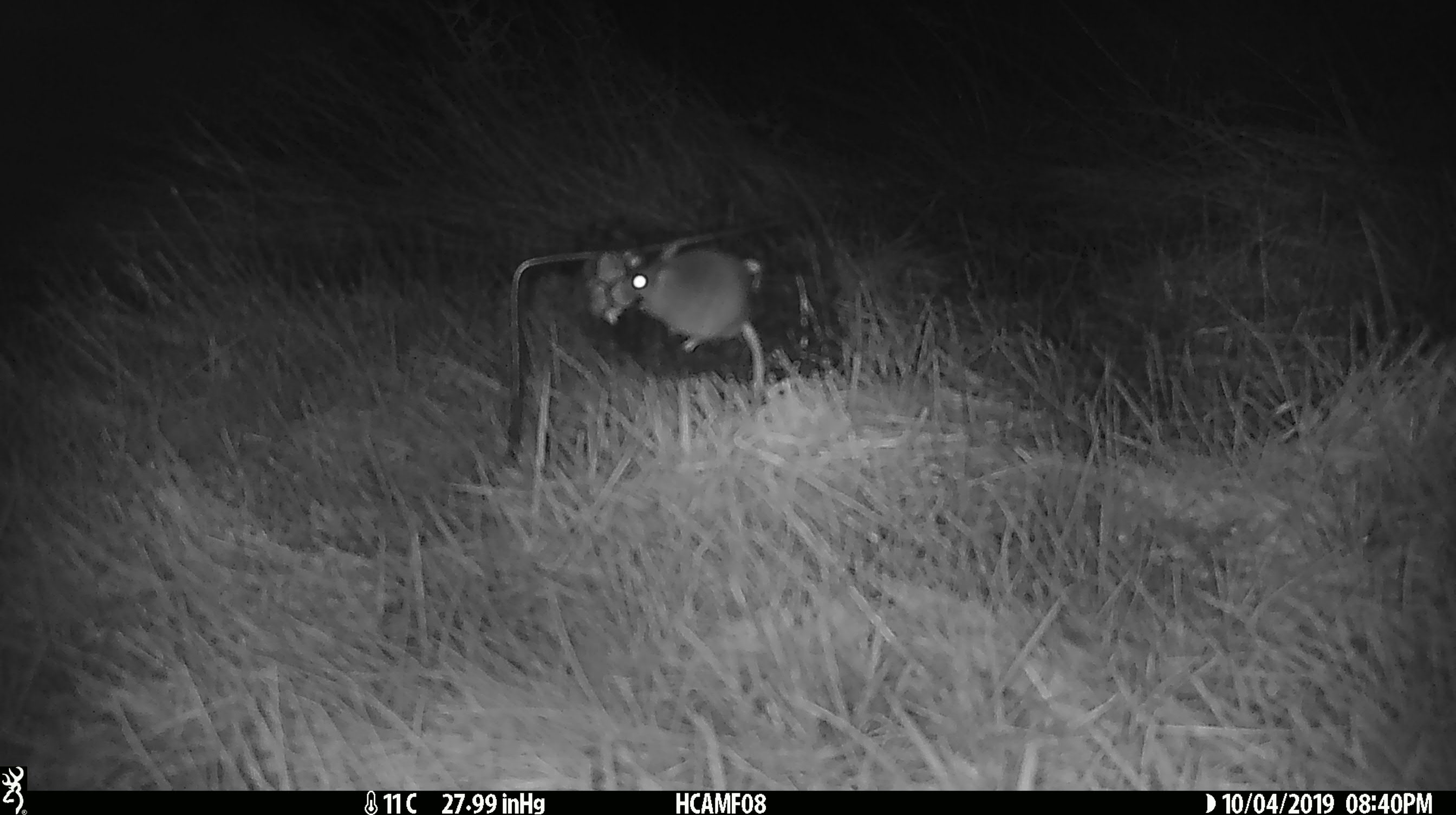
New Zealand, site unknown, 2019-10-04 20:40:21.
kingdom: Animalia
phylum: Chordata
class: Mammalia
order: Rodentia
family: Muridae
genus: Mus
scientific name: Mus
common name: mouse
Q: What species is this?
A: Mouse (Mus).